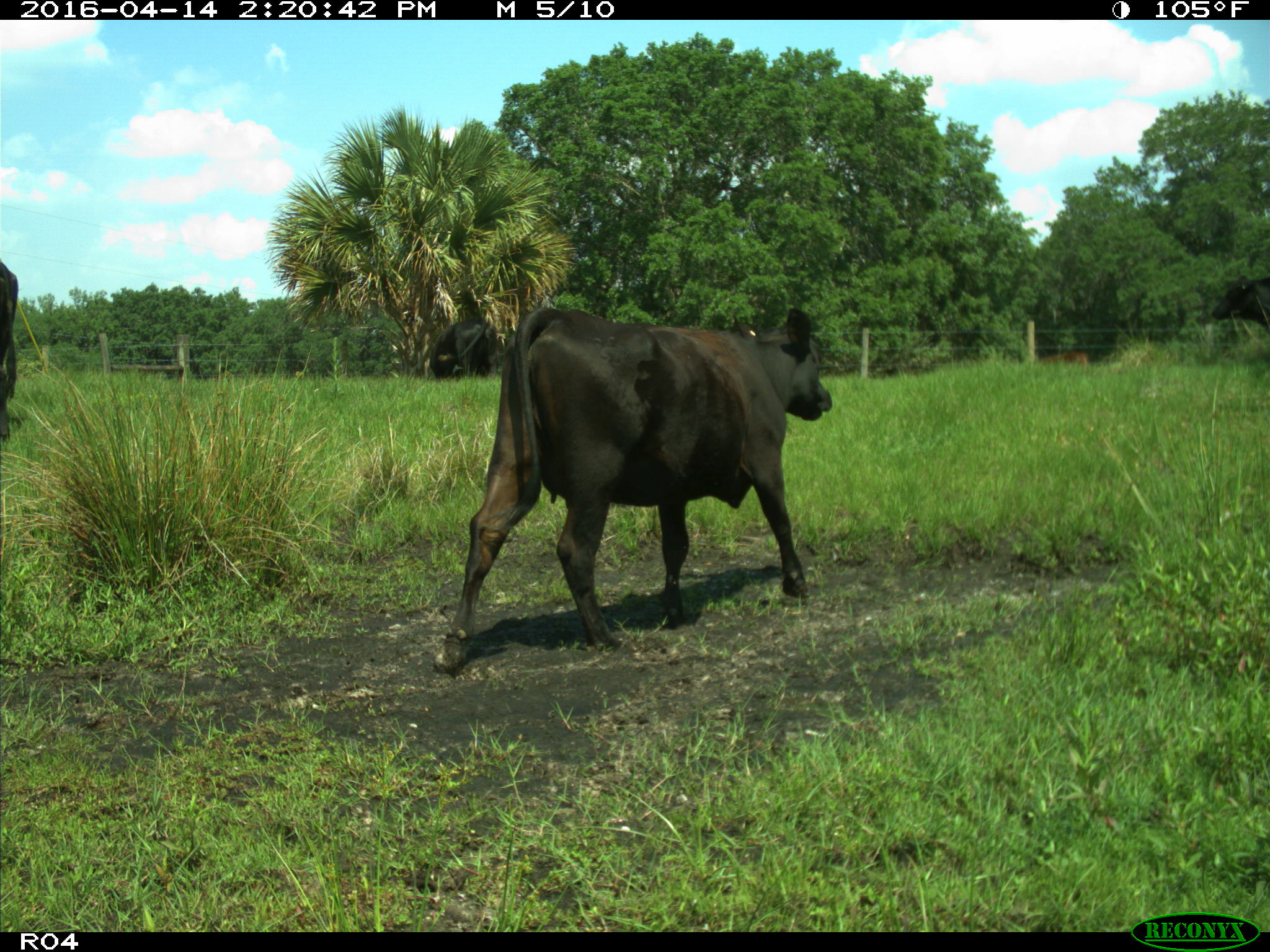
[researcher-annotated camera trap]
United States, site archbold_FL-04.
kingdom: Animalia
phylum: Chordata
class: Mammalia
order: Artiodactyla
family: Bovidae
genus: Bos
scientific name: Bos taurus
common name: domestic cow